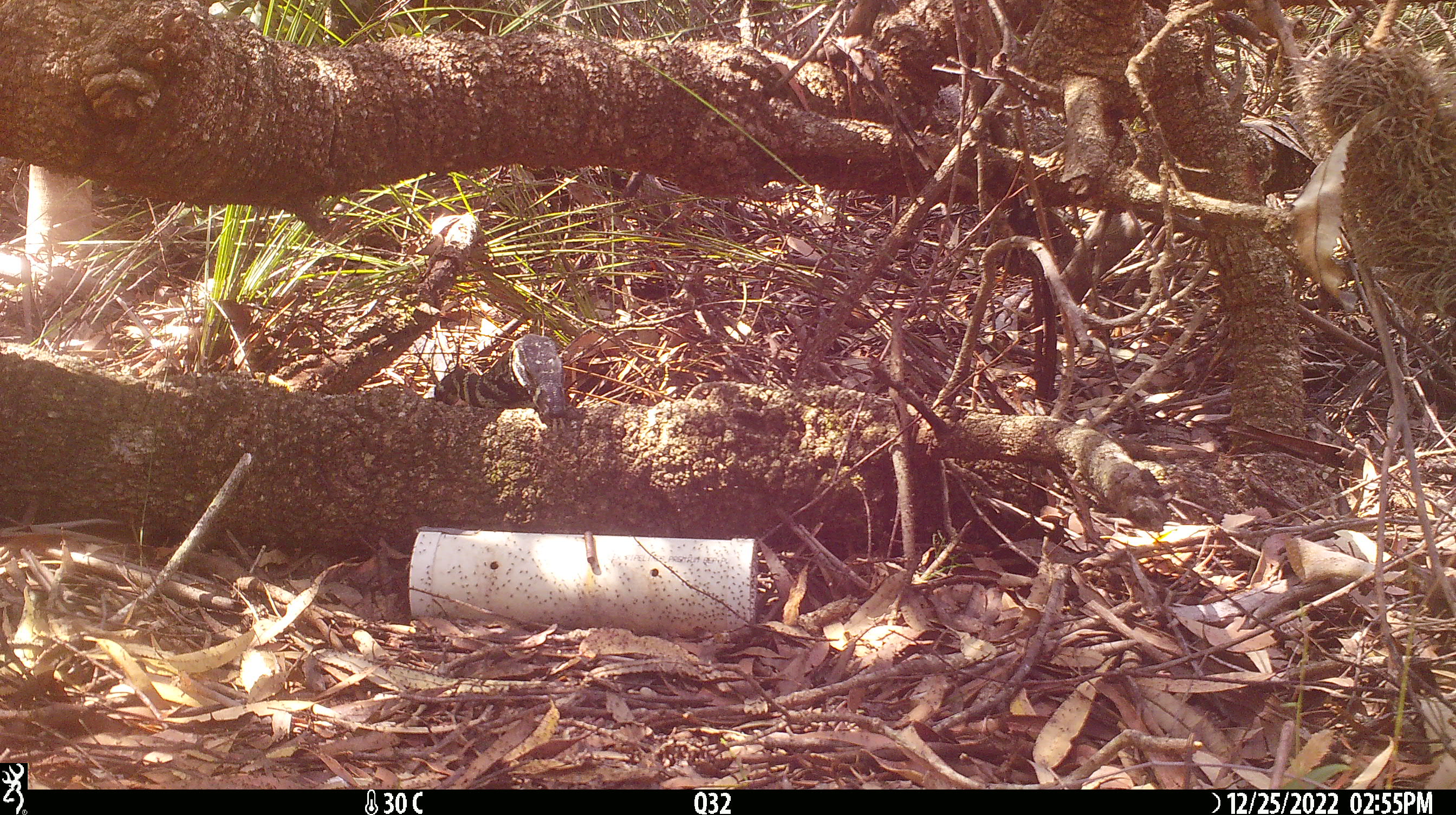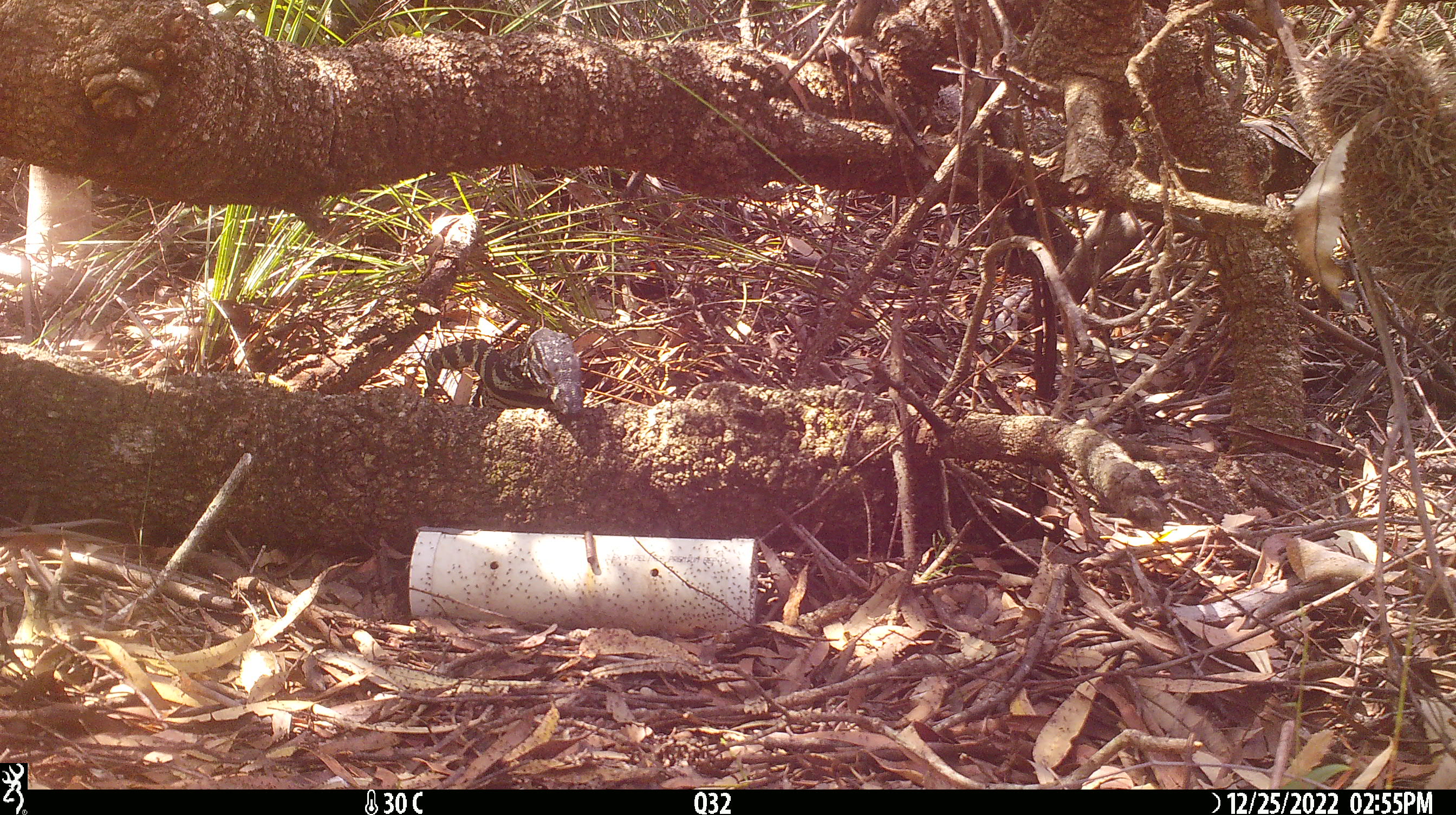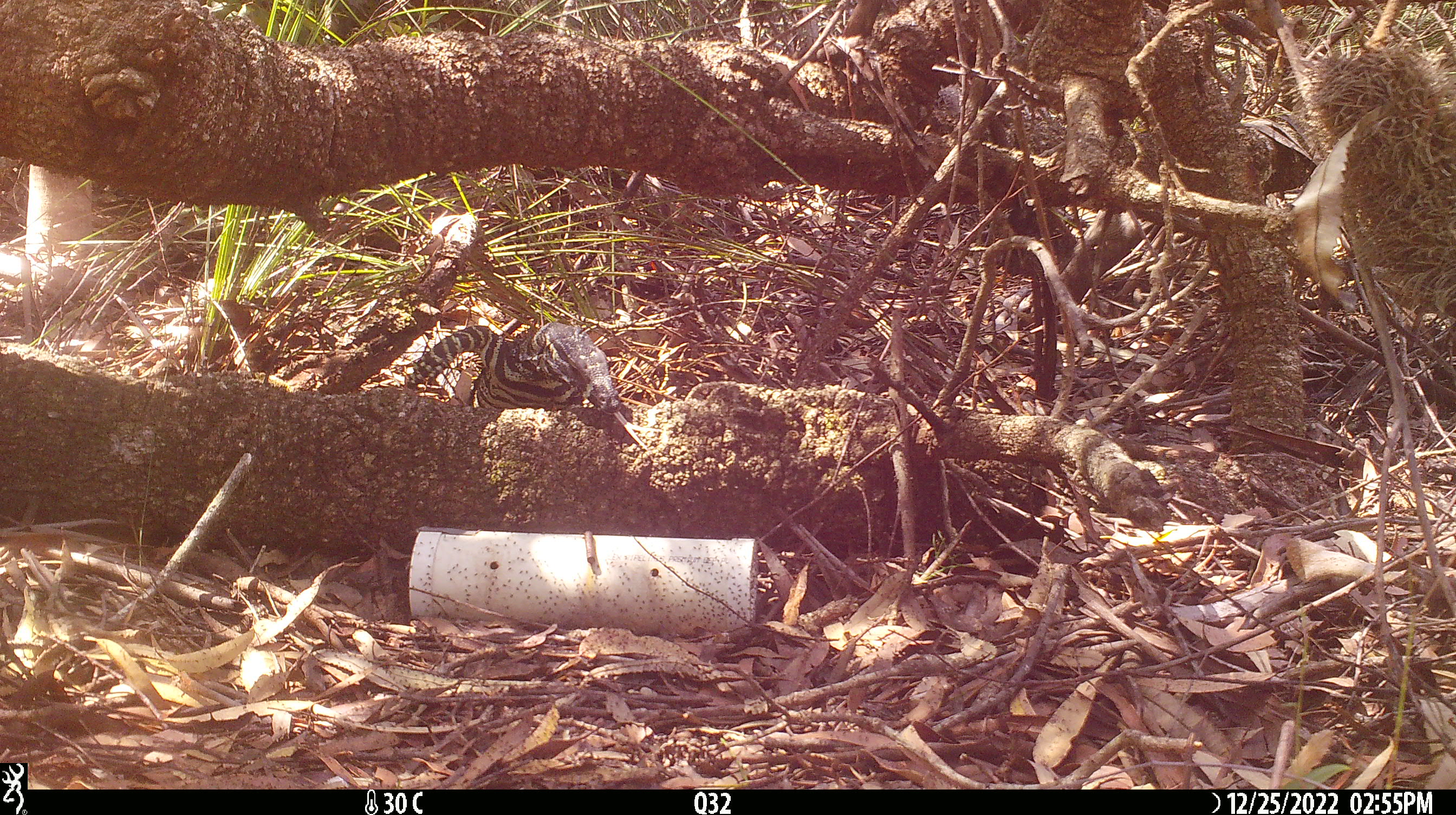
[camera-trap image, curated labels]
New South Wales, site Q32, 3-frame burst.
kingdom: Animalia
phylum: Chordata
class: Reptilia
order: Squamata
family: Varanidae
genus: Varanus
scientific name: Varanus varius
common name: lace monitor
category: goanna